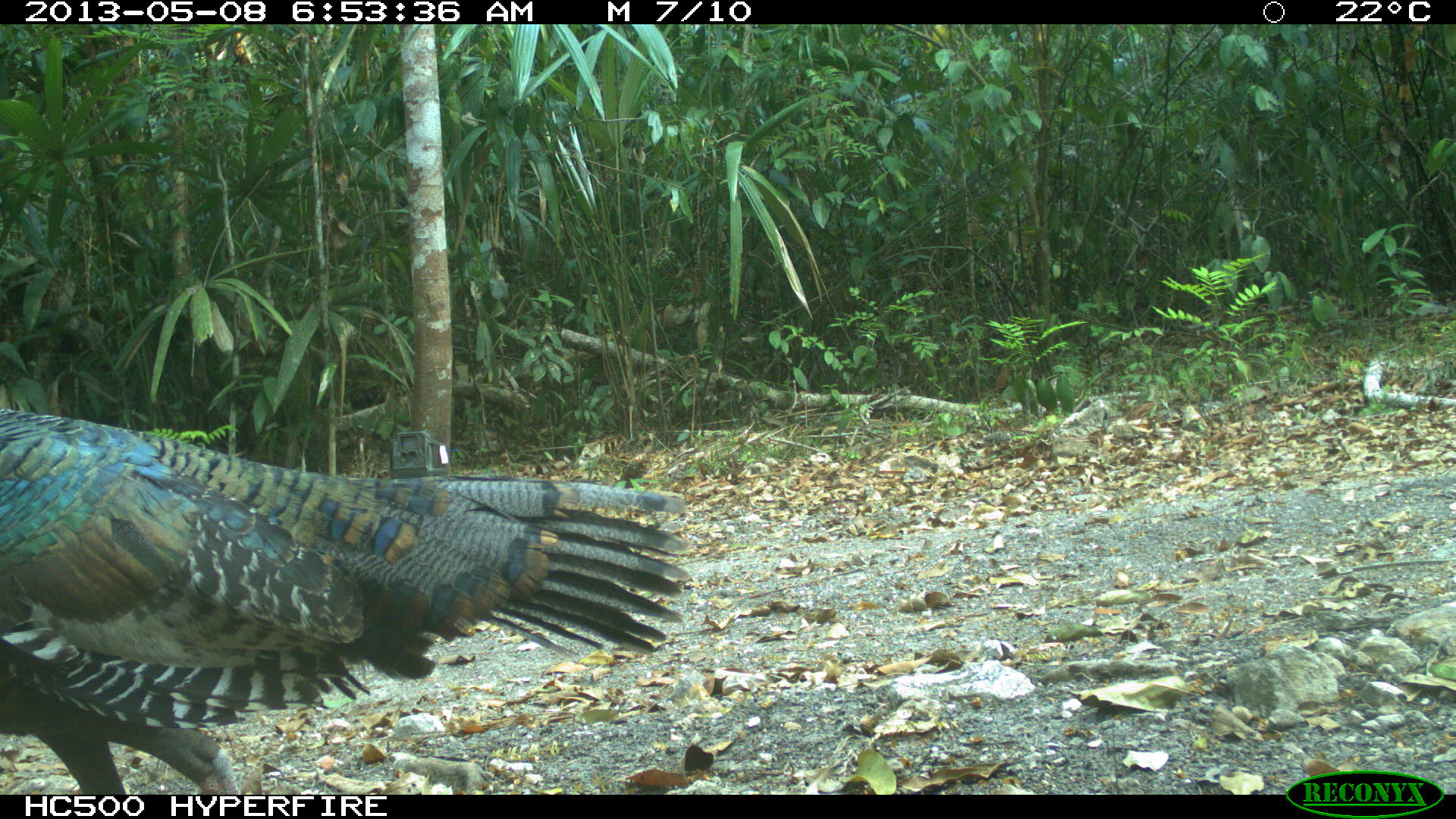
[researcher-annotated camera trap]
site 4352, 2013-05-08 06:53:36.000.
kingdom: Animalia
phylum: Chordata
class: Aves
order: Galliformes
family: Phasianidae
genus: Meleagris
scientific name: Meleagris ocellata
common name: ocellated turkey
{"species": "Meleagris ocellata (ocellated turkey)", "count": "4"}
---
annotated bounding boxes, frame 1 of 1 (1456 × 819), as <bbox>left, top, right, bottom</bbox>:
meleagris ocellata: <bbox>0, 410, 691, 795</bbox>